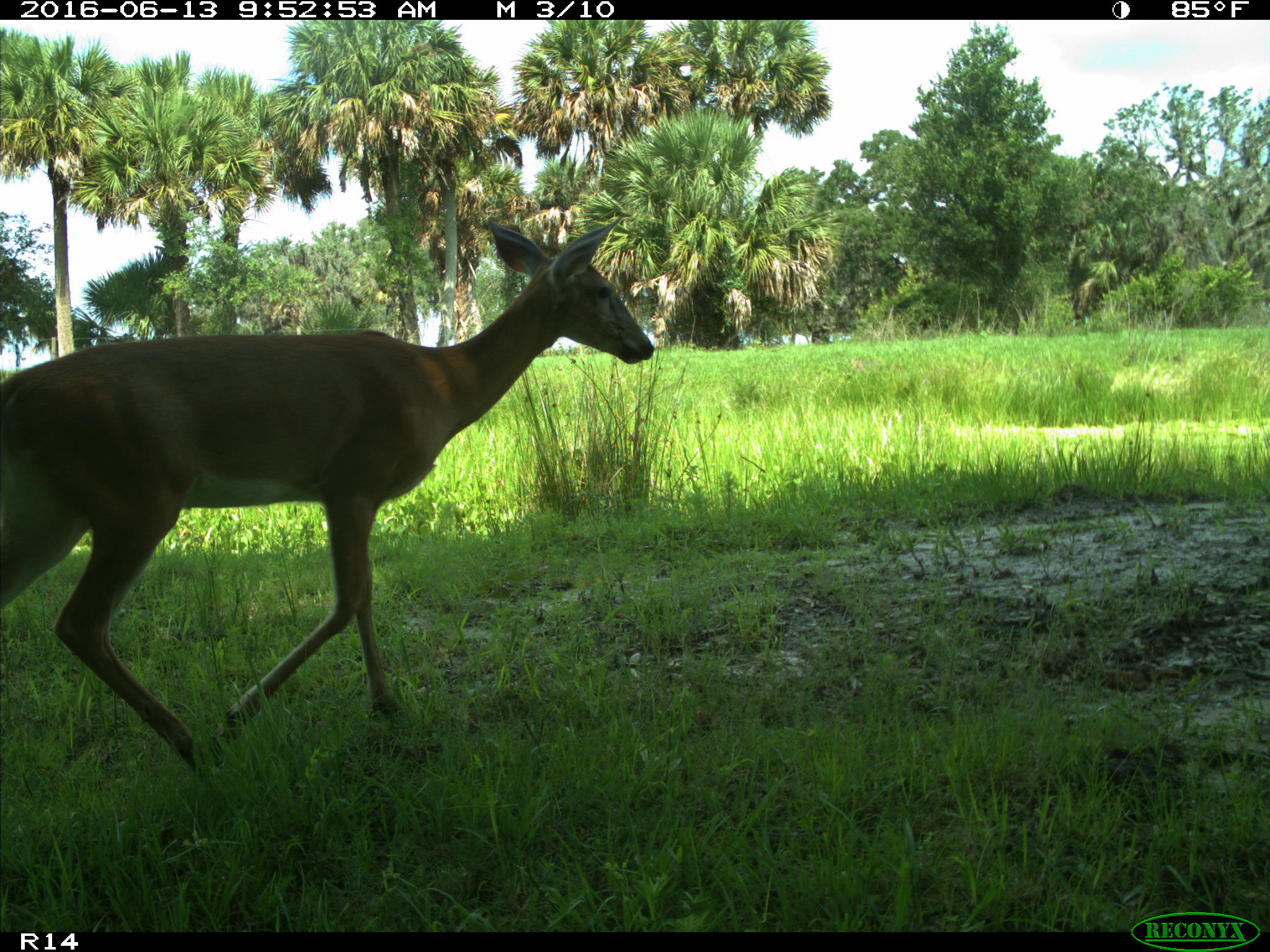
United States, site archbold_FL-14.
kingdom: Animalia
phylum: Chordata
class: Mammalia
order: Artiodactyla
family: Cervidae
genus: Odocoileus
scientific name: Odocoileus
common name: deer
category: unidentified deer